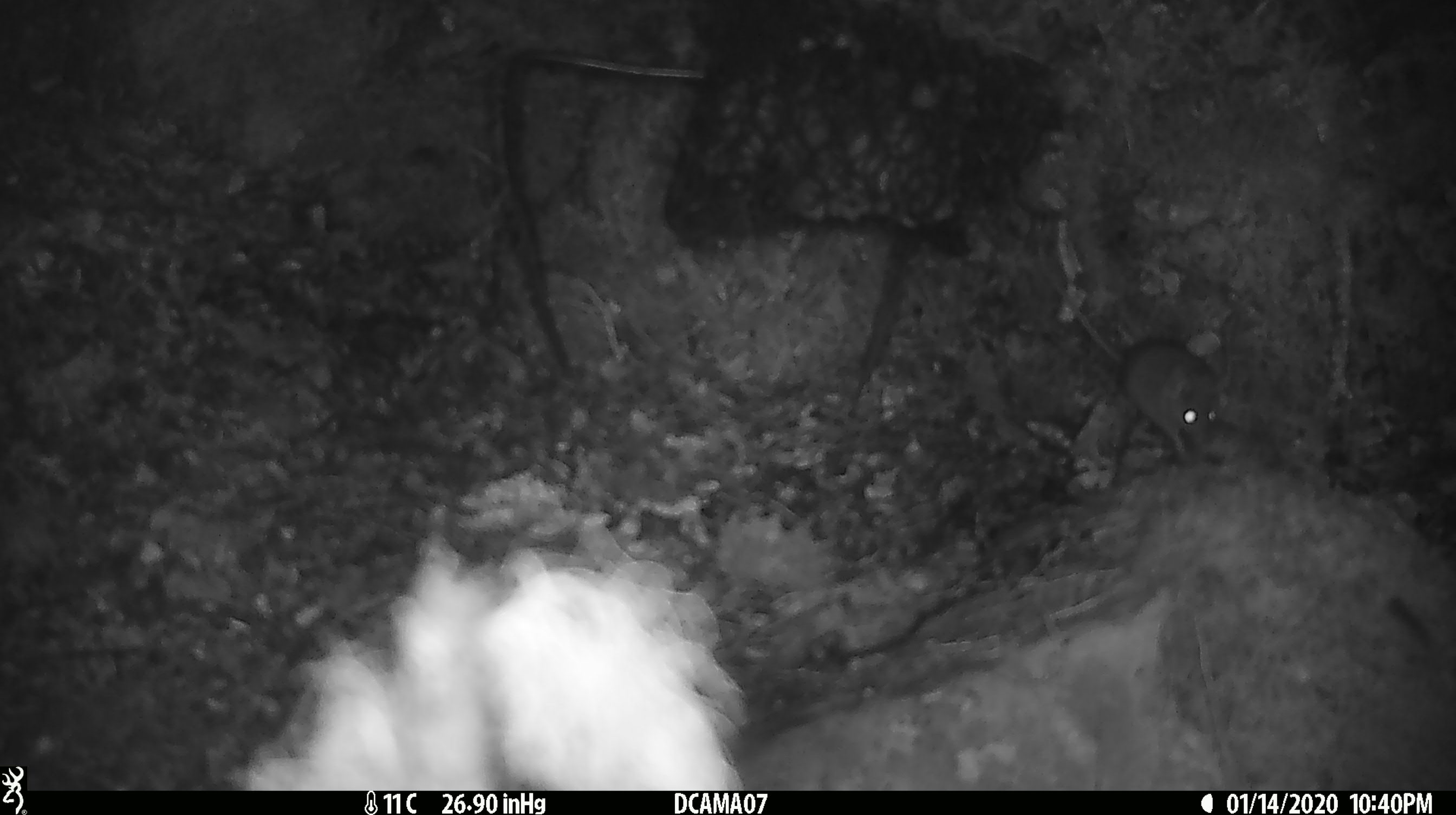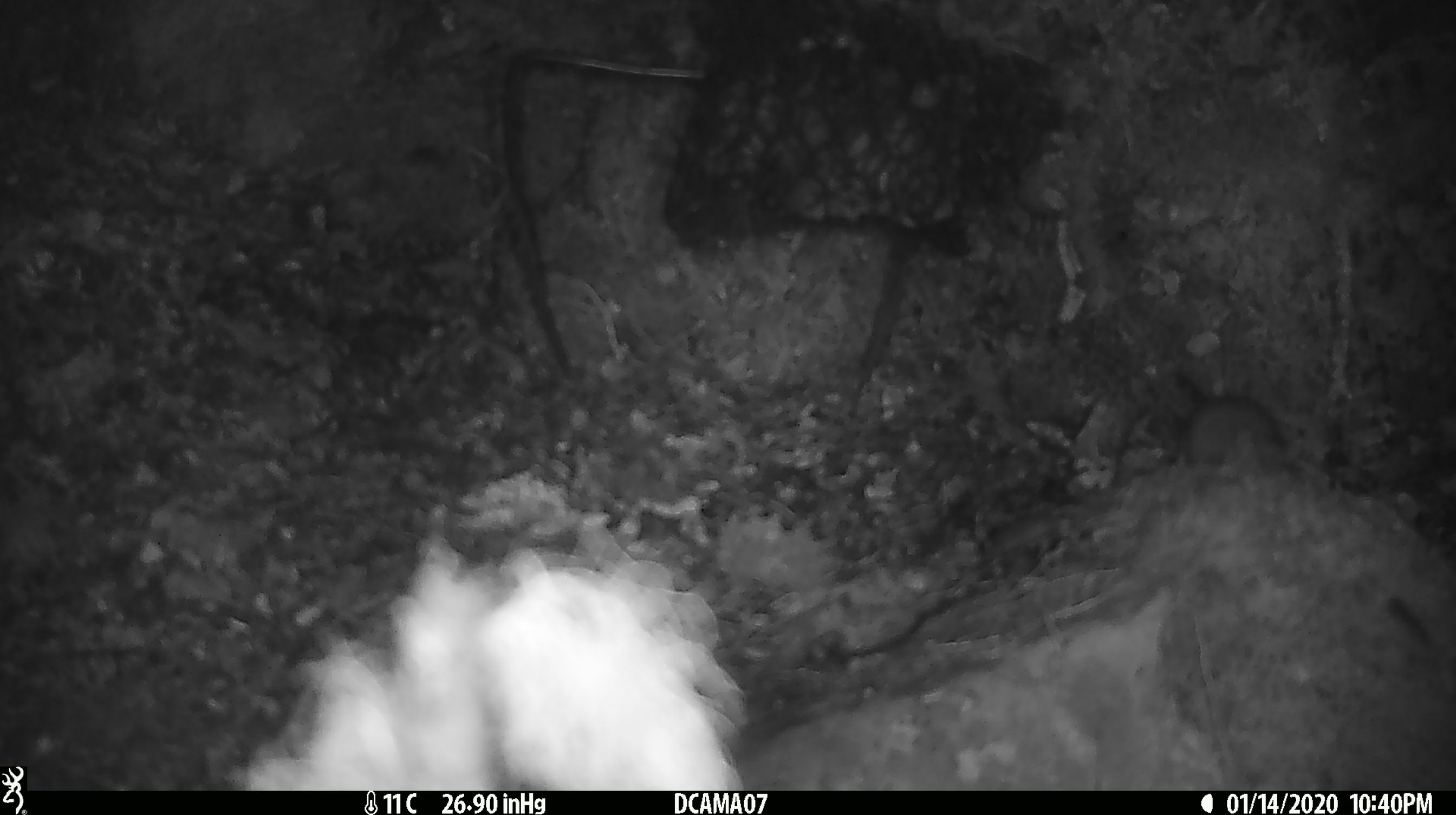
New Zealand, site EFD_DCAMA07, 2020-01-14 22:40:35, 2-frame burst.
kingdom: Animalia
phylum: Chordata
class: Mammalia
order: Rodentia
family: Muridae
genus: Mus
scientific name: Mus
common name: mouse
Mouse (Mus).